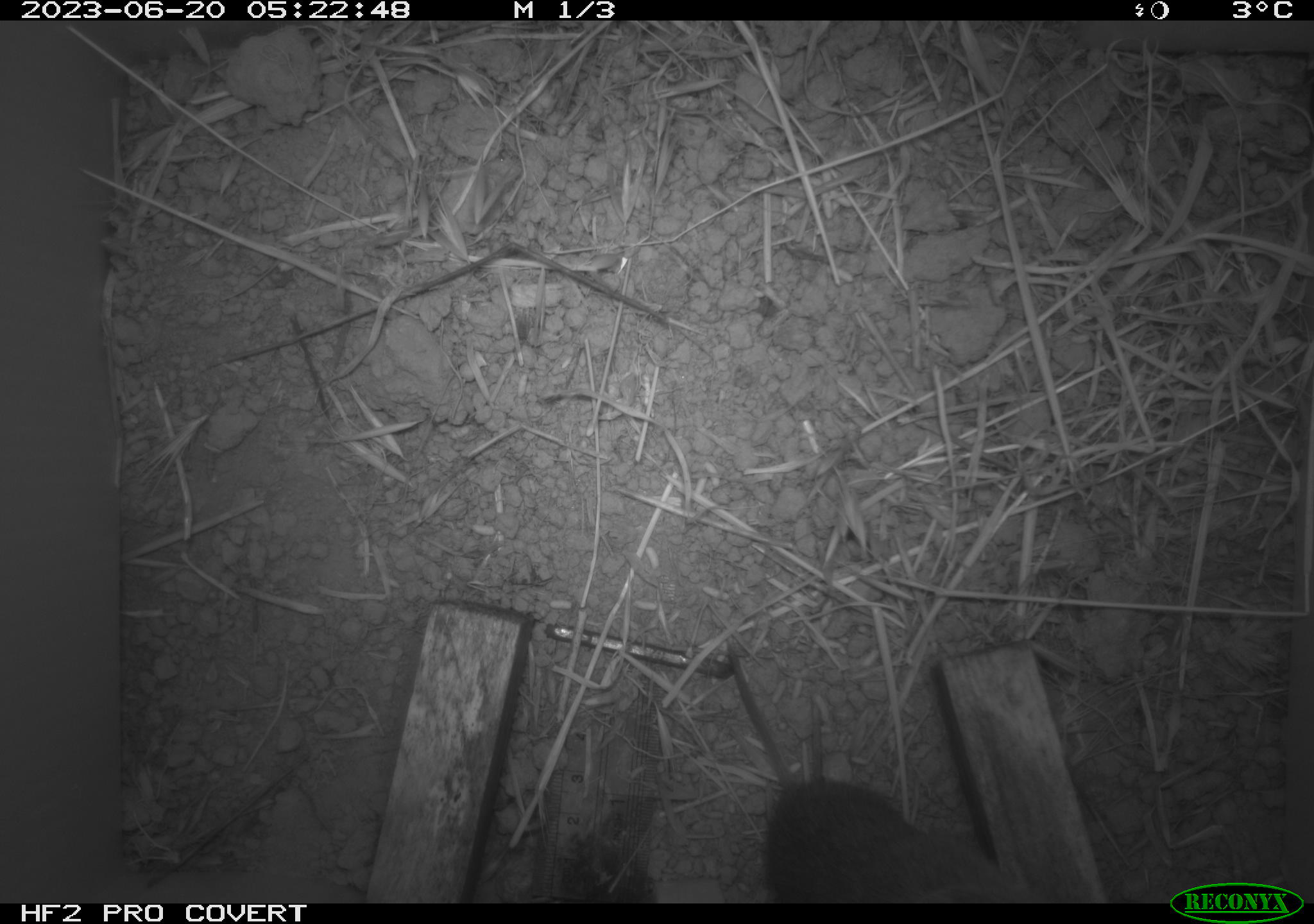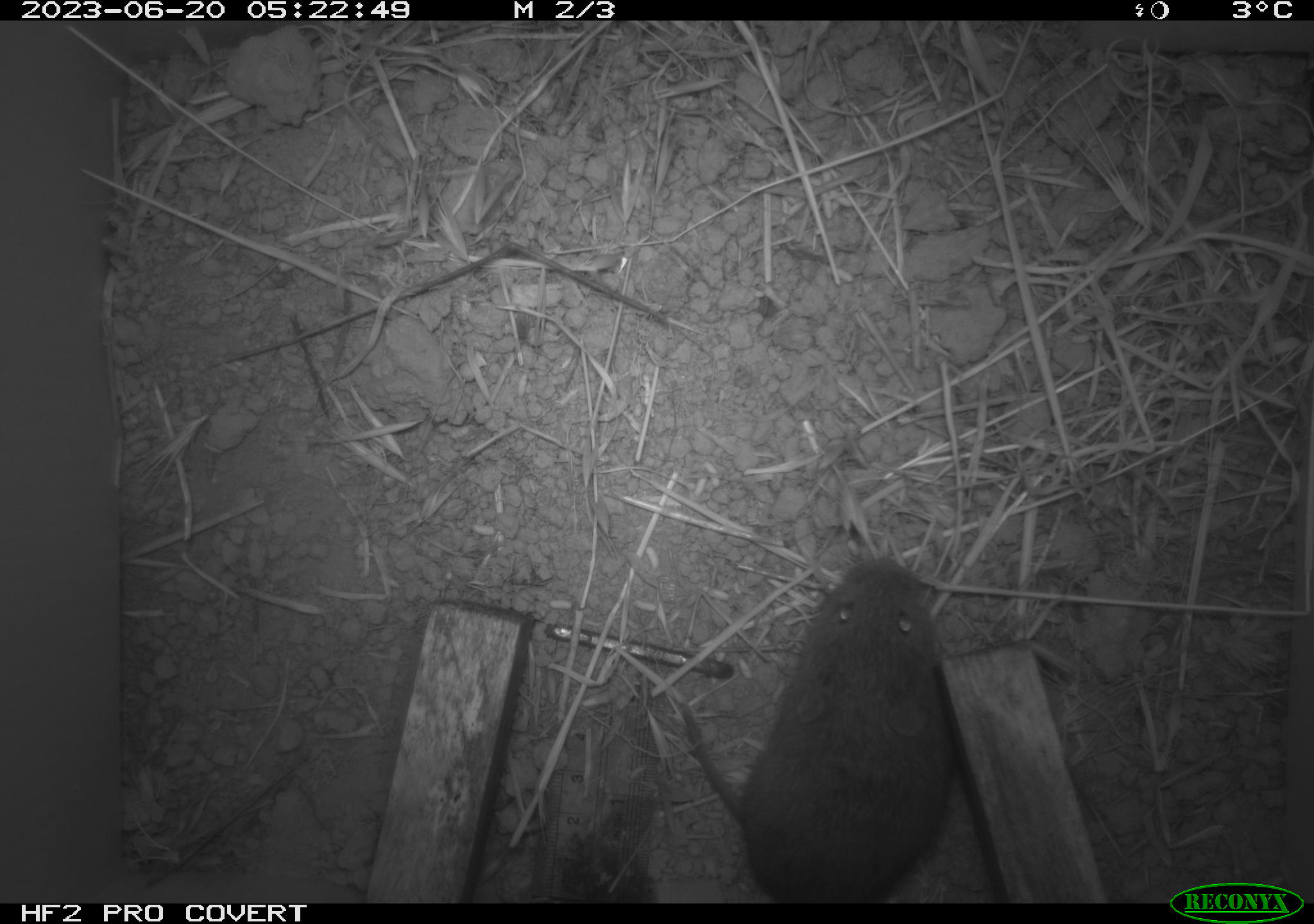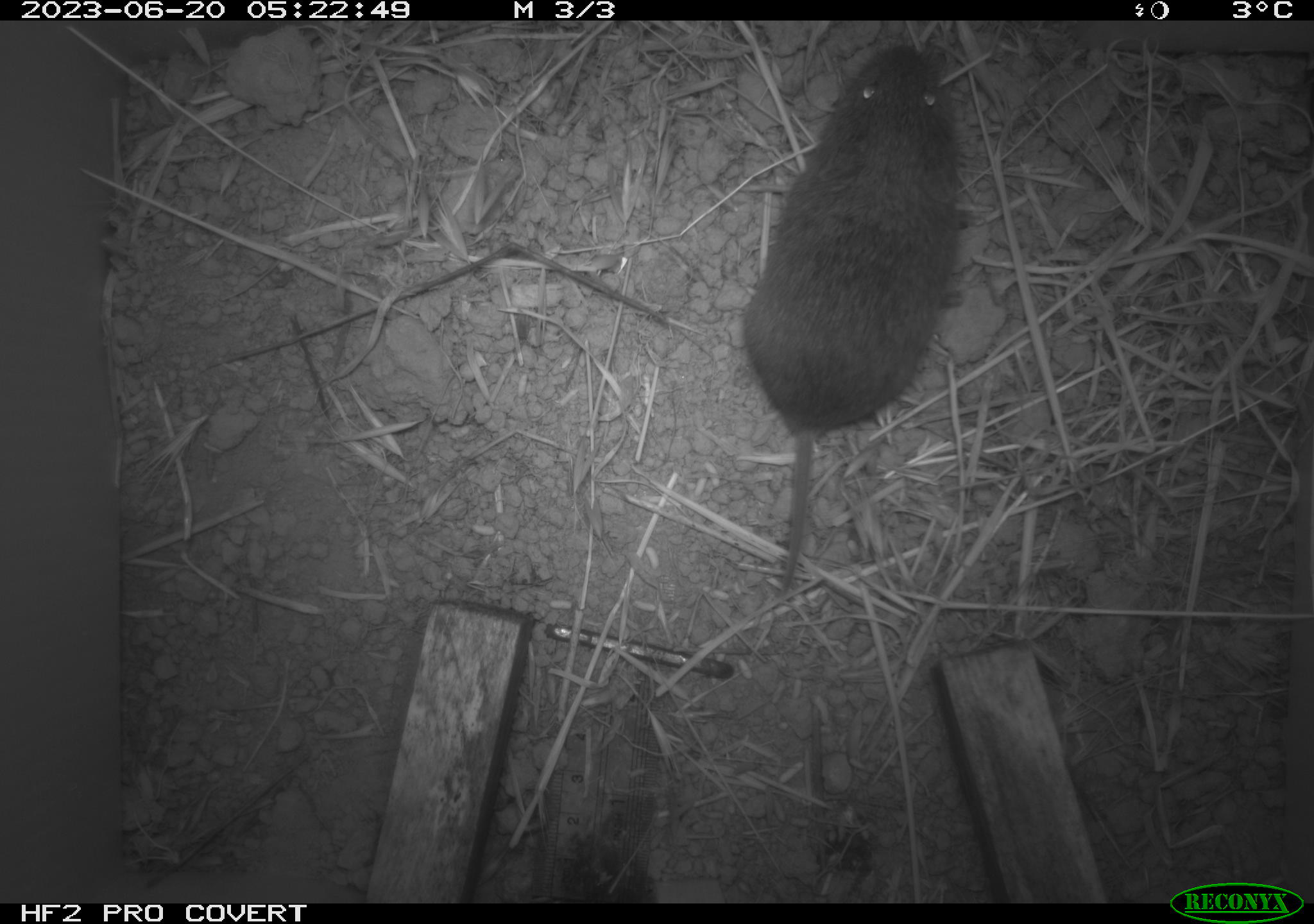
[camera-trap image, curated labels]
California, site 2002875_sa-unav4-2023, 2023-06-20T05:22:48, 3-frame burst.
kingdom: Animalia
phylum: Chordata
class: Mammalia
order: Rodentia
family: Cricetidae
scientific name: Arvicolinae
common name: voles, lemmings, and muskrats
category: arvicolinae subfamily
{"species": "arvicolinae subfamily (voles, lemmings, and muskrats) (Arvicolinae)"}